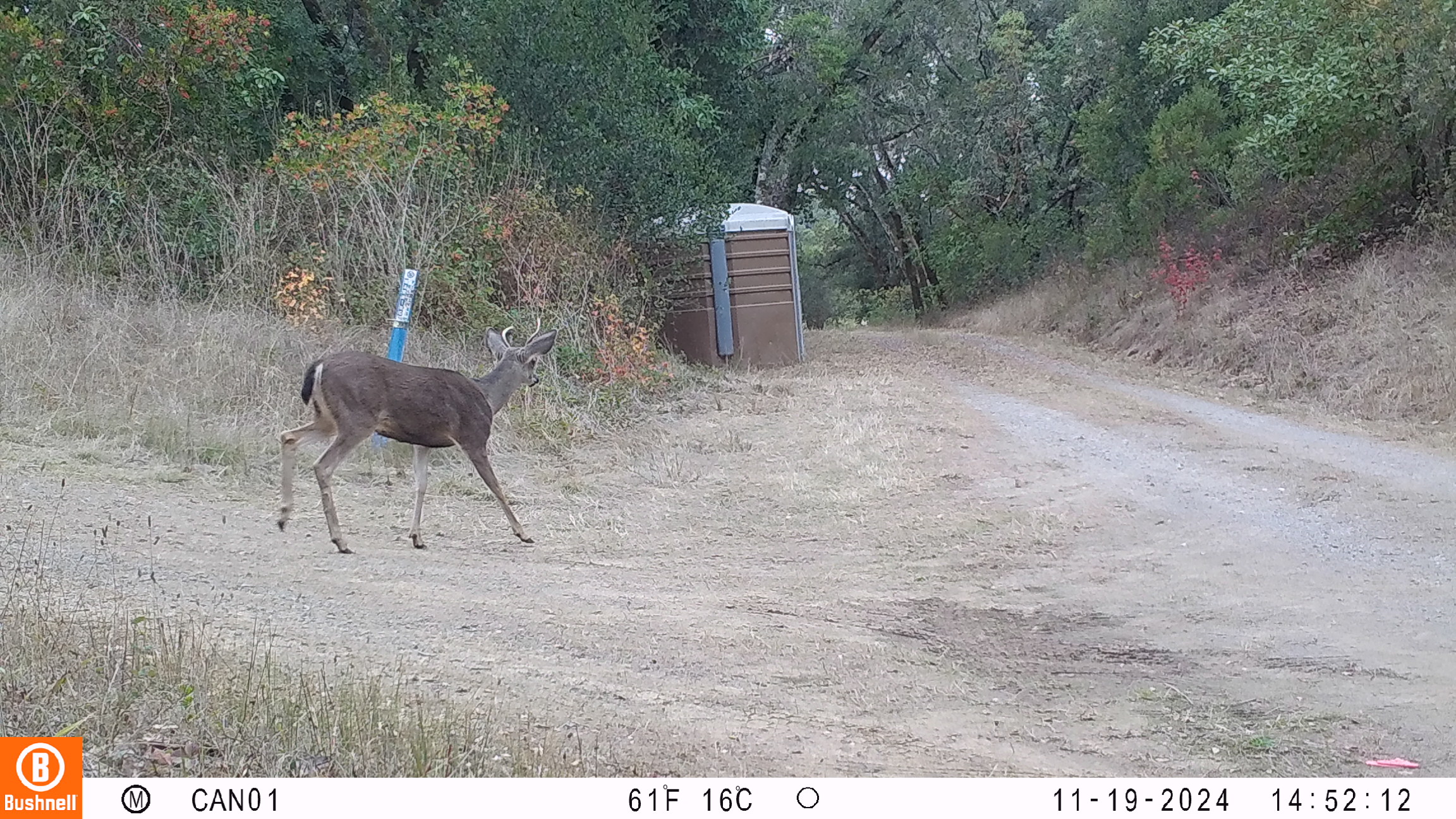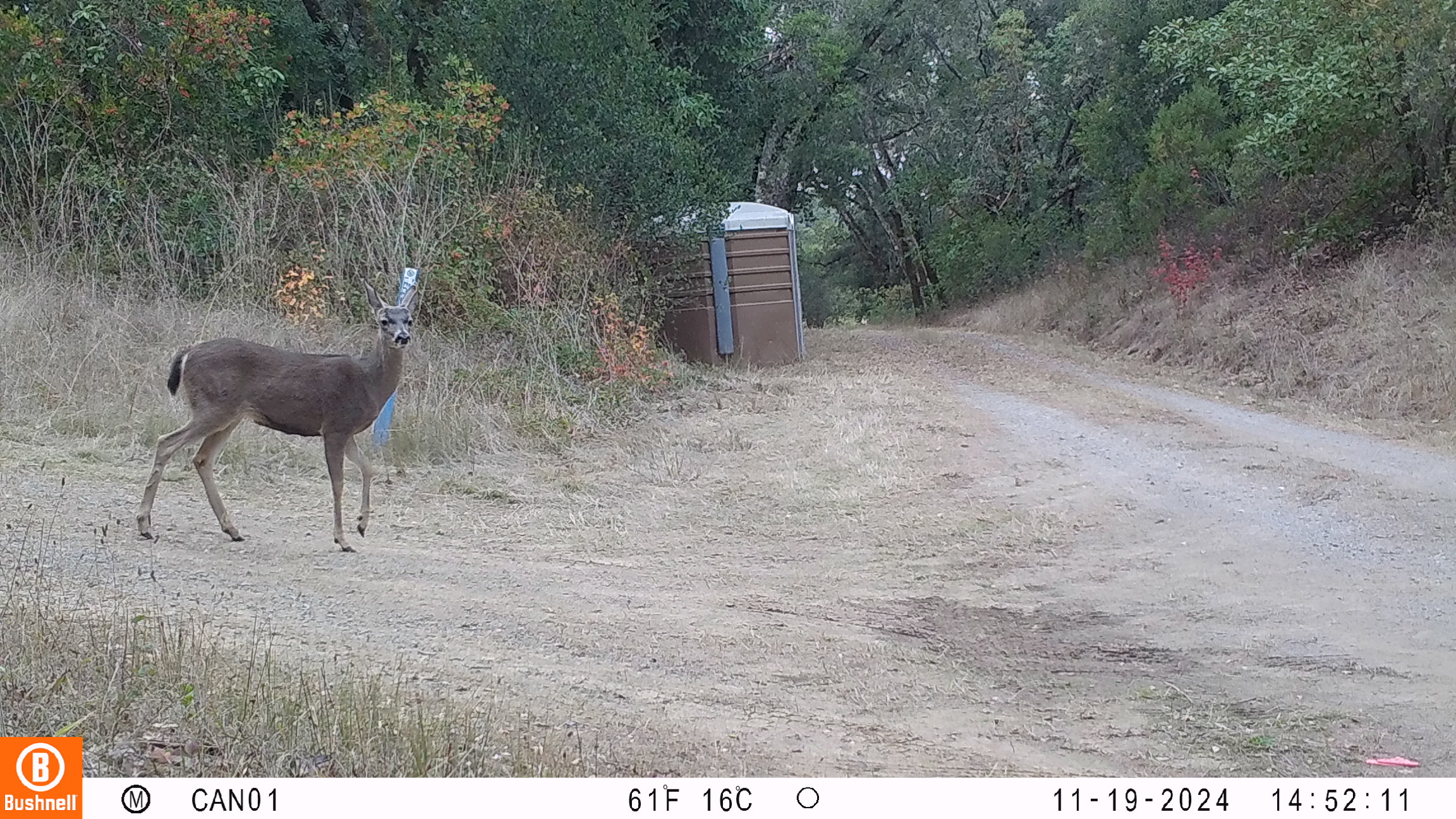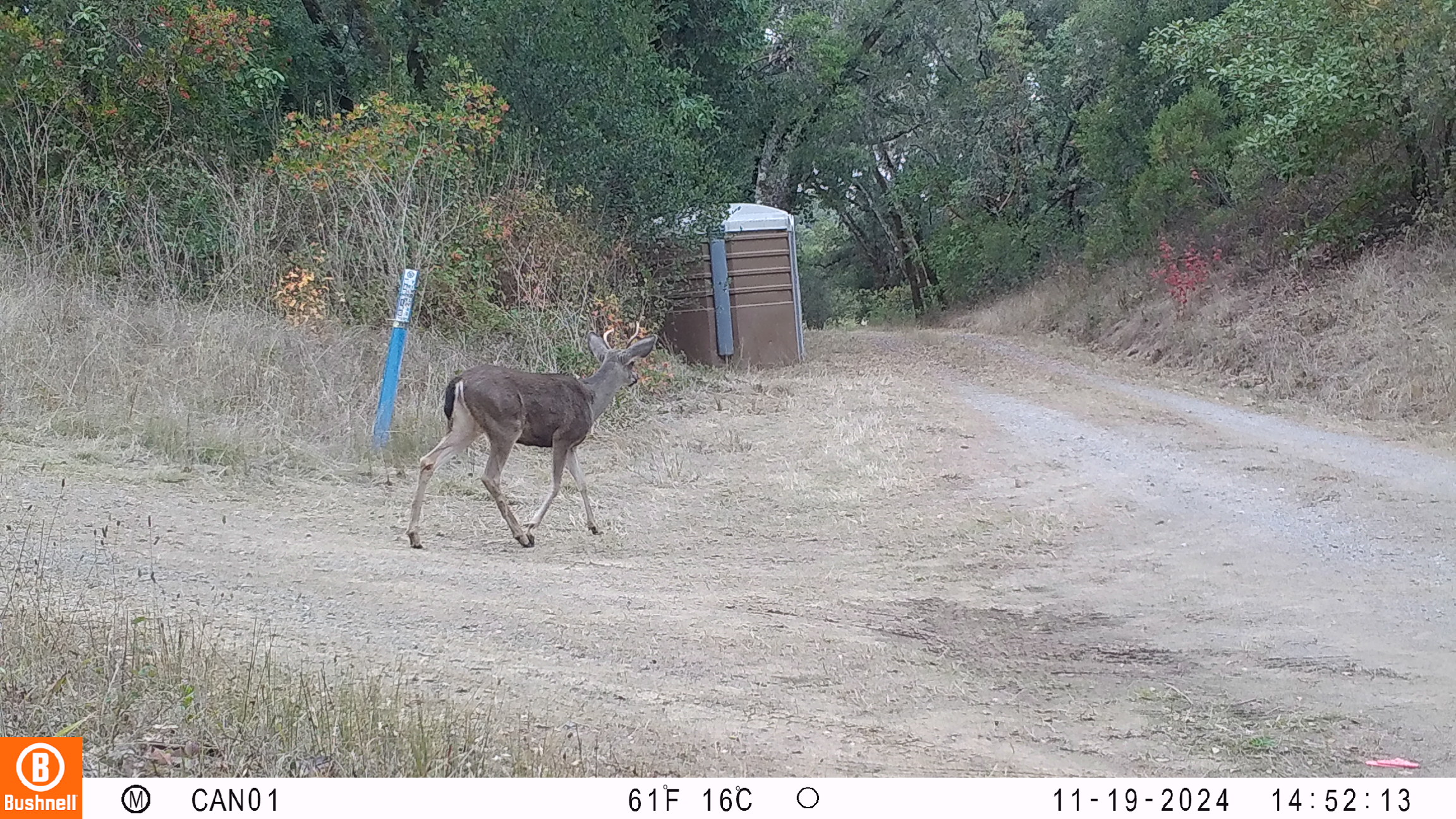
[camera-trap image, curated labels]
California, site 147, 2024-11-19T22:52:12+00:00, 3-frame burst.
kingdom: Animalia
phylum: Chordata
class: Mammalia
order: Artiodactyla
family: Cervidae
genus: Odocoileus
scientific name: Odocoileus hemionus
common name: mule deer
Mule deer (Odocoileus hemionus).